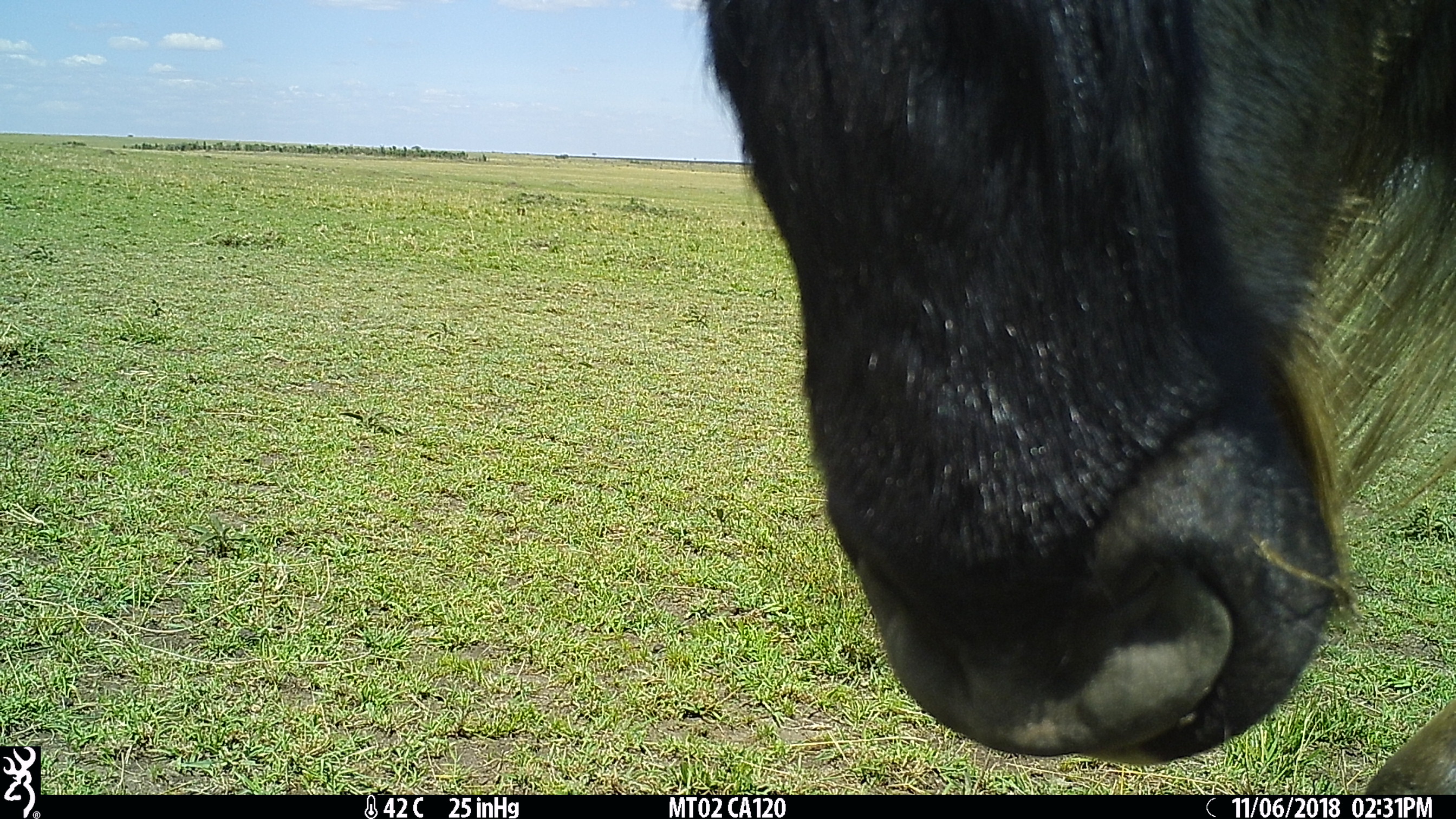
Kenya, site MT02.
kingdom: Animalia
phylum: Chordata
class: Mammalia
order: Artiodactyla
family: Bovidae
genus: Connochaetes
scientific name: Connochaetes taurinus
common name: blue wildebeest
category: wildebeest